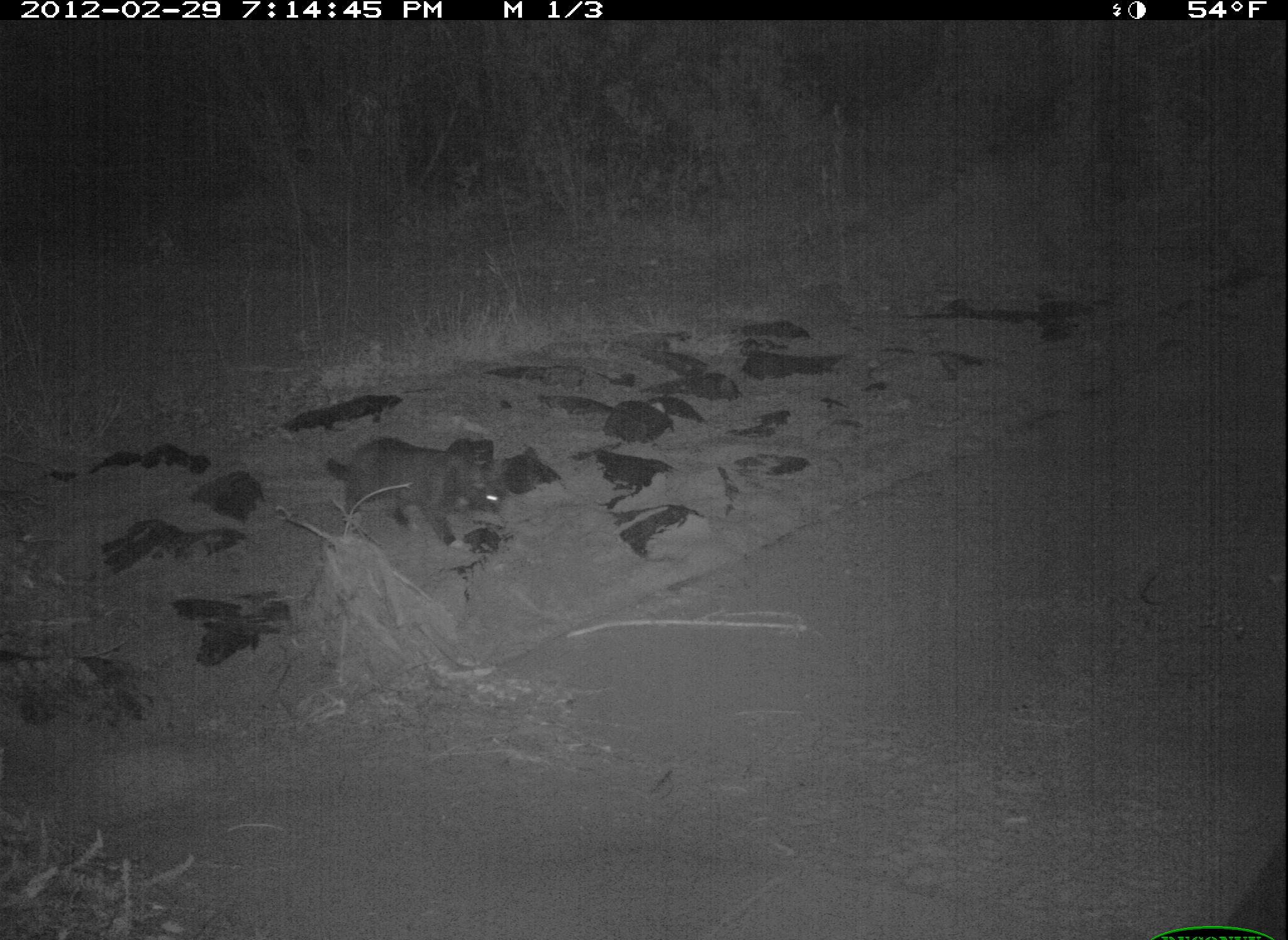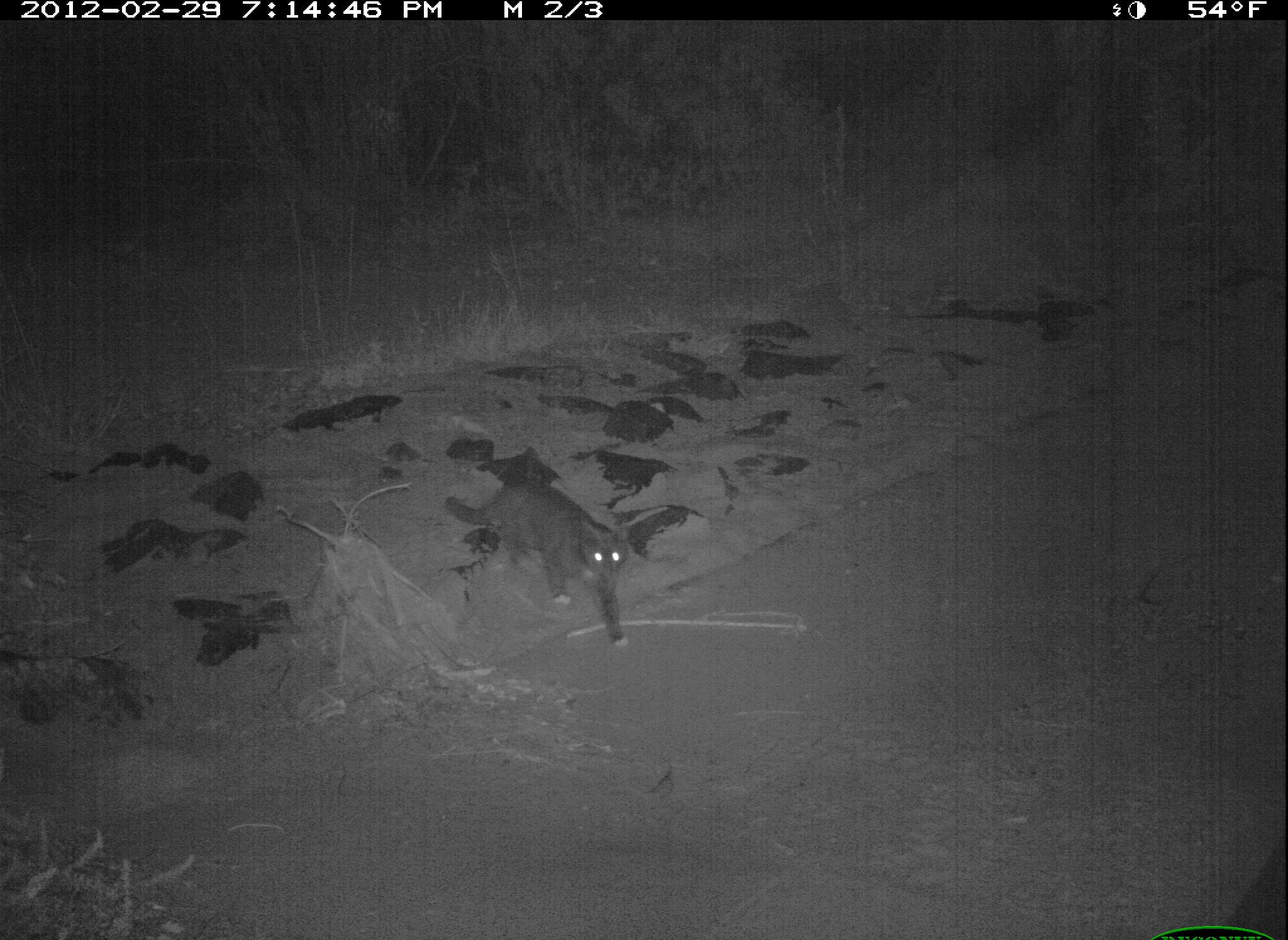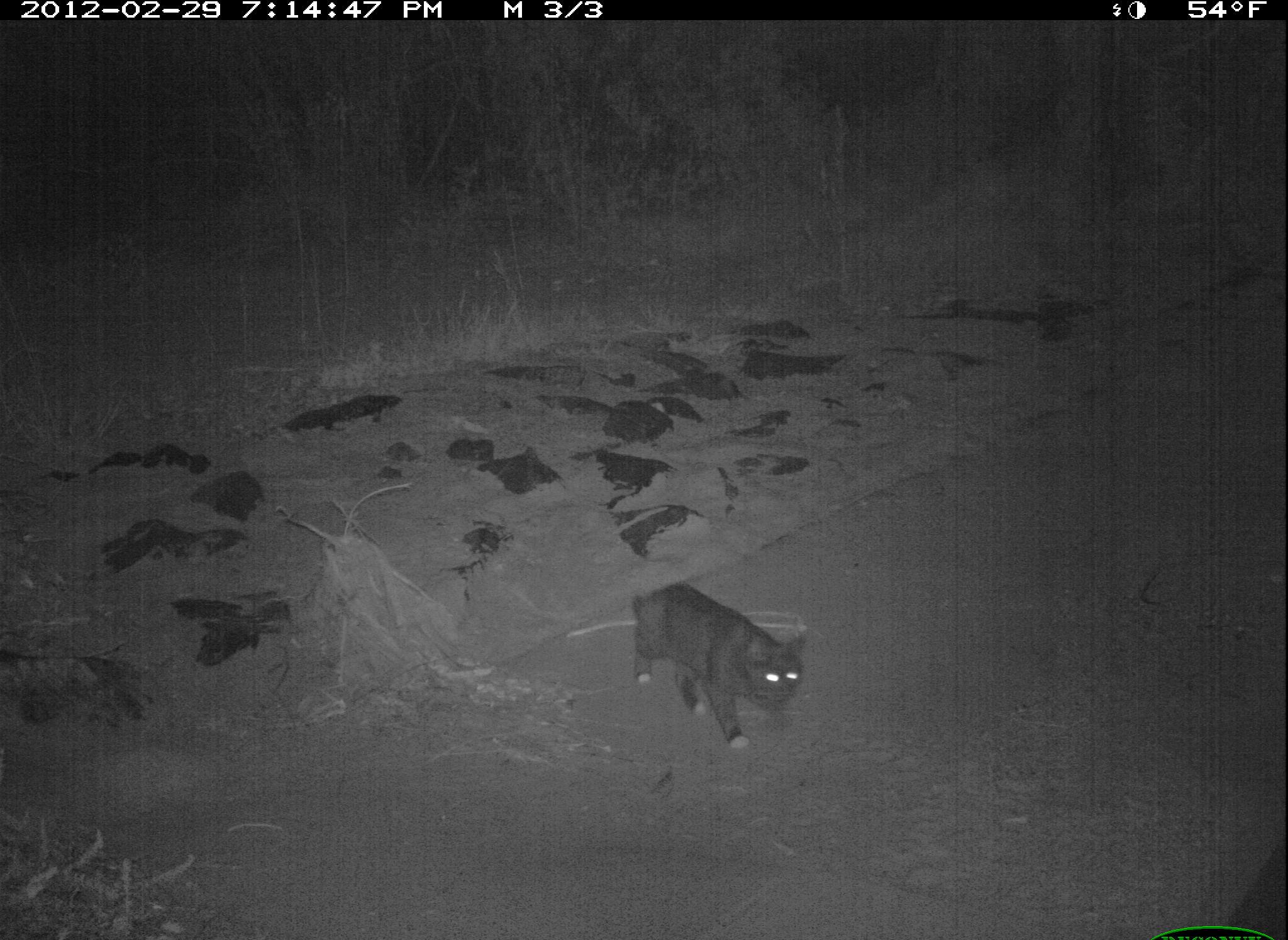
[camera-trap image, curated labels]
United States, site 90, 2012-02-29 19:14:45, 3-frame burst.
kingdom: Animalia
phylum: Chordata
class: Mammalia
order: Carnivora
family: Felidae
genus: Felis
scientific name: Felis catus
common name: cat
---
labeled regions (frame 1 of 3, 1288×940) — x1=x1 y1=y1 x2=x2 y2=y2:
cat: x1=324 y1=428 x2=523 y2=561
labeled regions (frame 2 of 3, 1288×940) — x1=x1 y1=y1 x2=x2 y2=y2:
cat: x1=433 y1=472 x2=647 y2=652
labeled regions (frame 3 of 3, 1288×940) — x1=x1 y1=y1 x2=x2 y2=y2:
cat: x1=621 y1=561 x2=817 y2=769